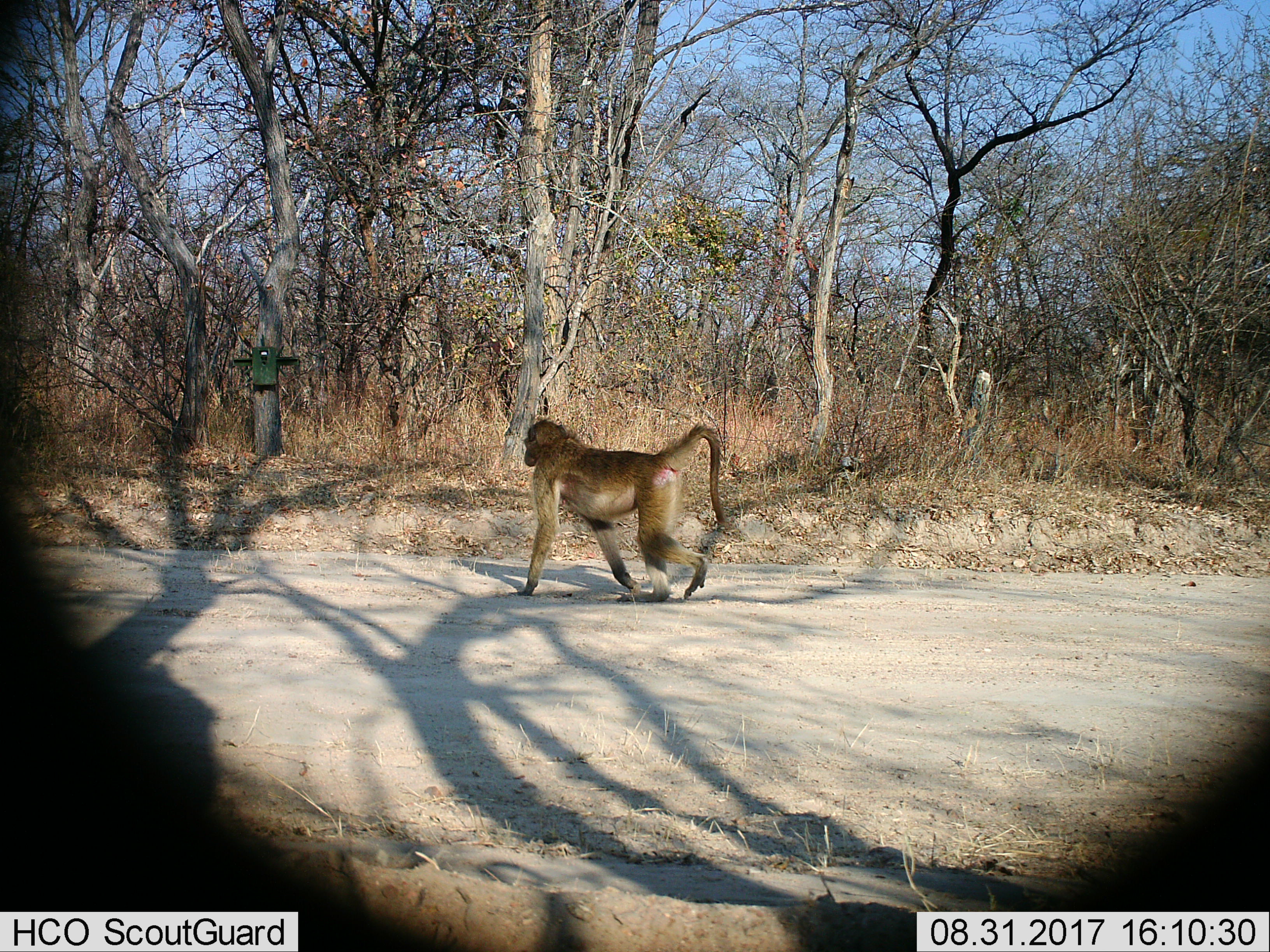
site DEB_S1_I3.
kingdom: Animalia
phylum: Chordata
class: Mammalia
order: Primates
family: Cercopithecidae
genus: Papio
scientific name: Papio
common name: baboon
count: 1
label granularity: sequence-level